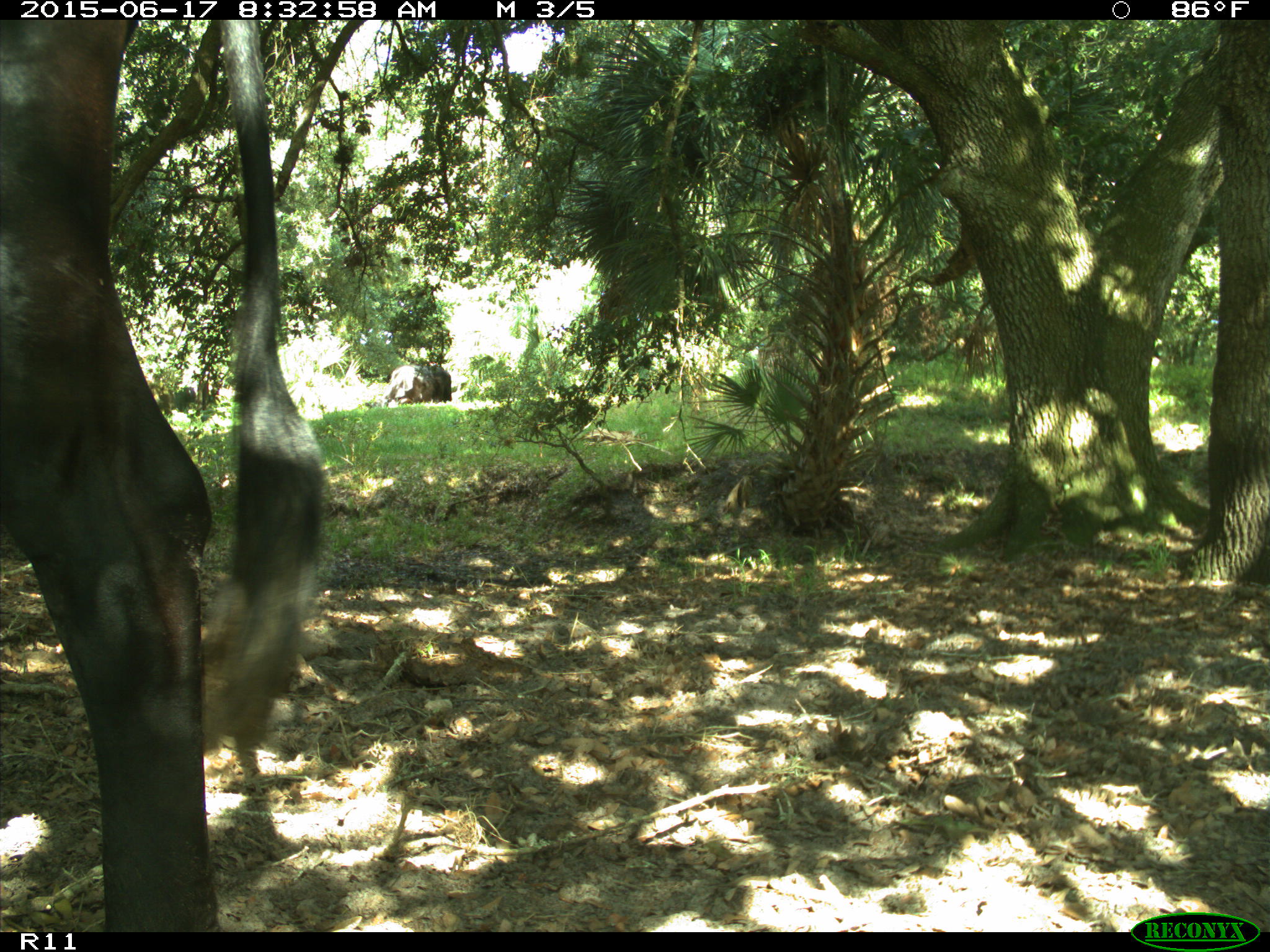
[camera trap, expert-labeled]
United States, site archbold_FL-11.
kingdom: Animalia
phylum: Chordata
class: Mammalia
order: Artiodactyla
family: Bovidae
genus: Bos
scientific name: Bos taurus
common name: domestic cow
Bos taurus (domestic cow).